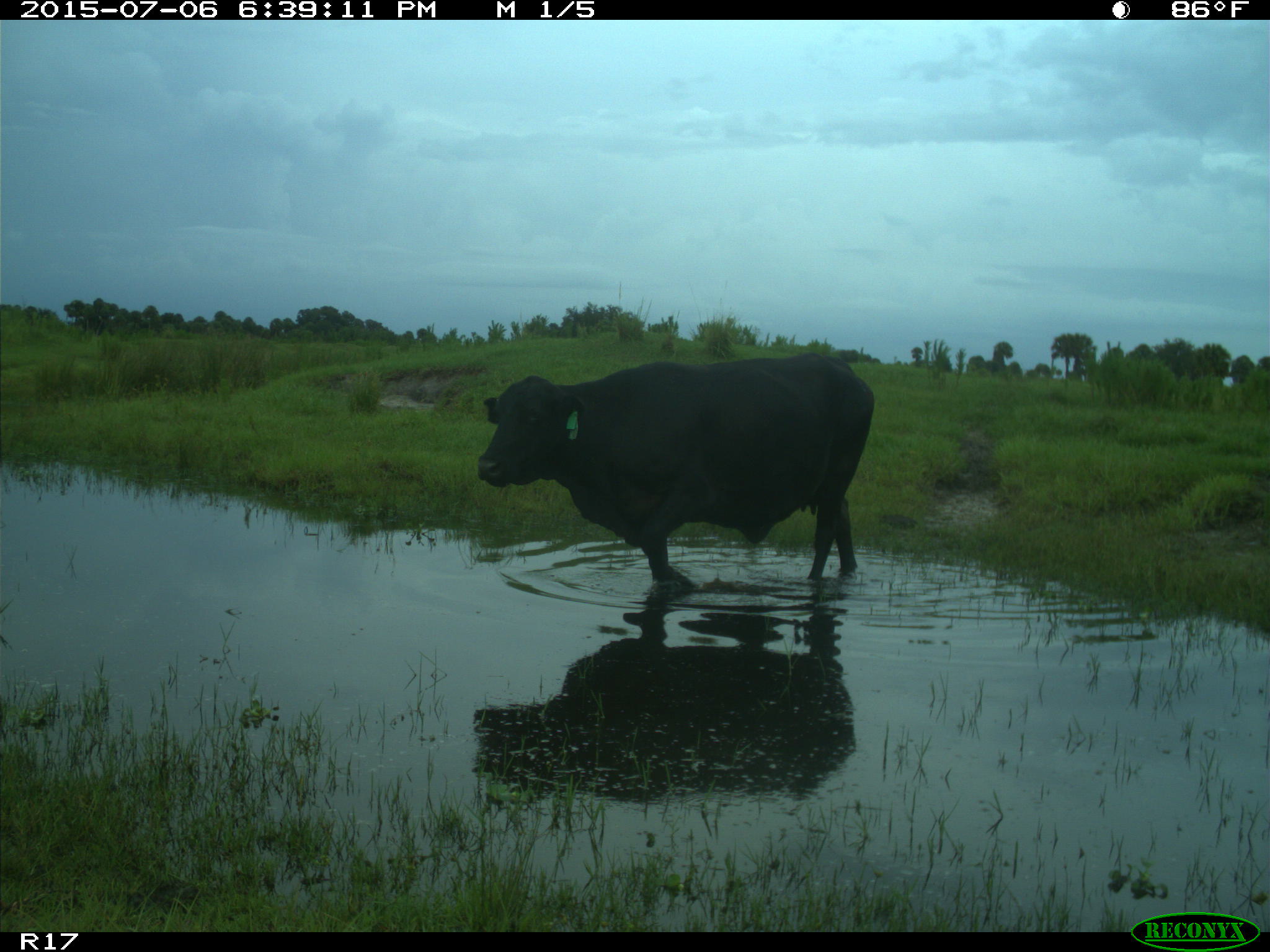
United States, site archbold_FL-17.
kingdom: Animalia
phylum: Chordata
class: Mammalia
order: Artiodactyla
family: Bovidae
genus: Bos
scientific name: Bos taurus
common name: domestic cow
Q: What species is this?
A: Bos taurus (domestic cow).